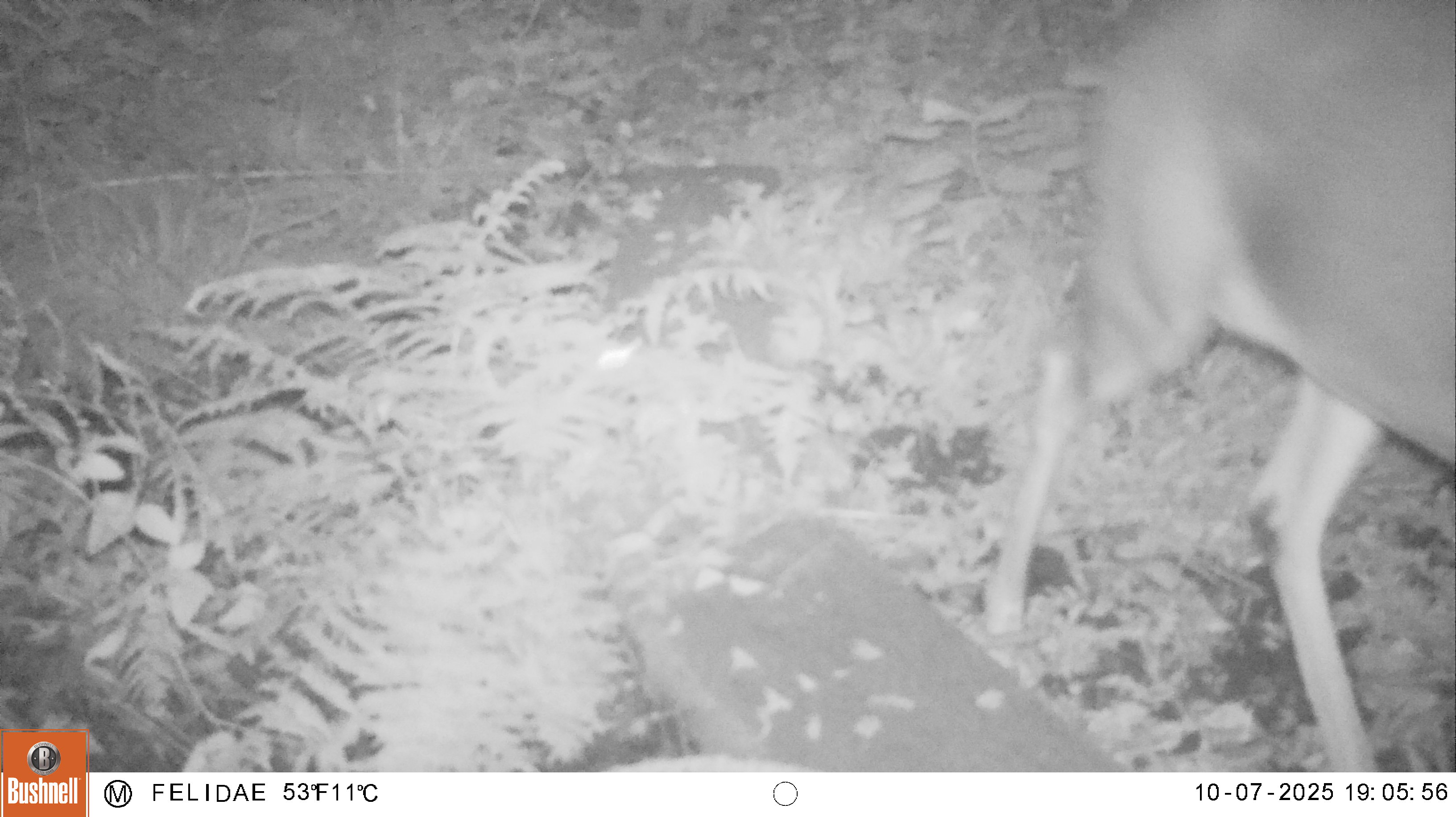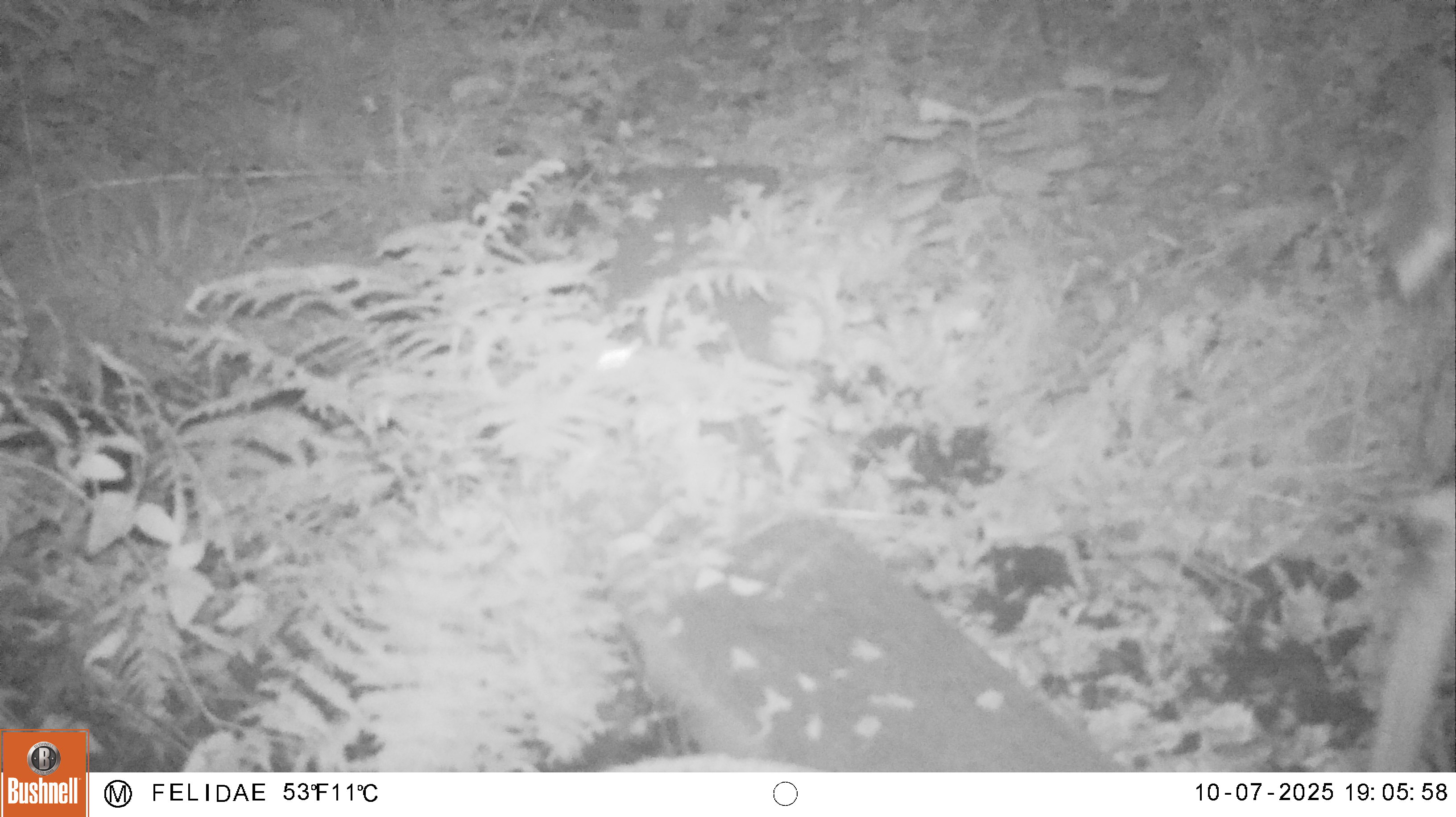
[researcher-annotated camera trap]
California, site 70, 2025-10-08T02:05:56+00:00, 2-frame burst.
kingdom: Animalia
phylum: Chordata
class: Mammalia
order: Artiodactyla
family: Cervidae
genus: Odocoileus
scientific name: Odocoileus hemionus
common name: mule deer